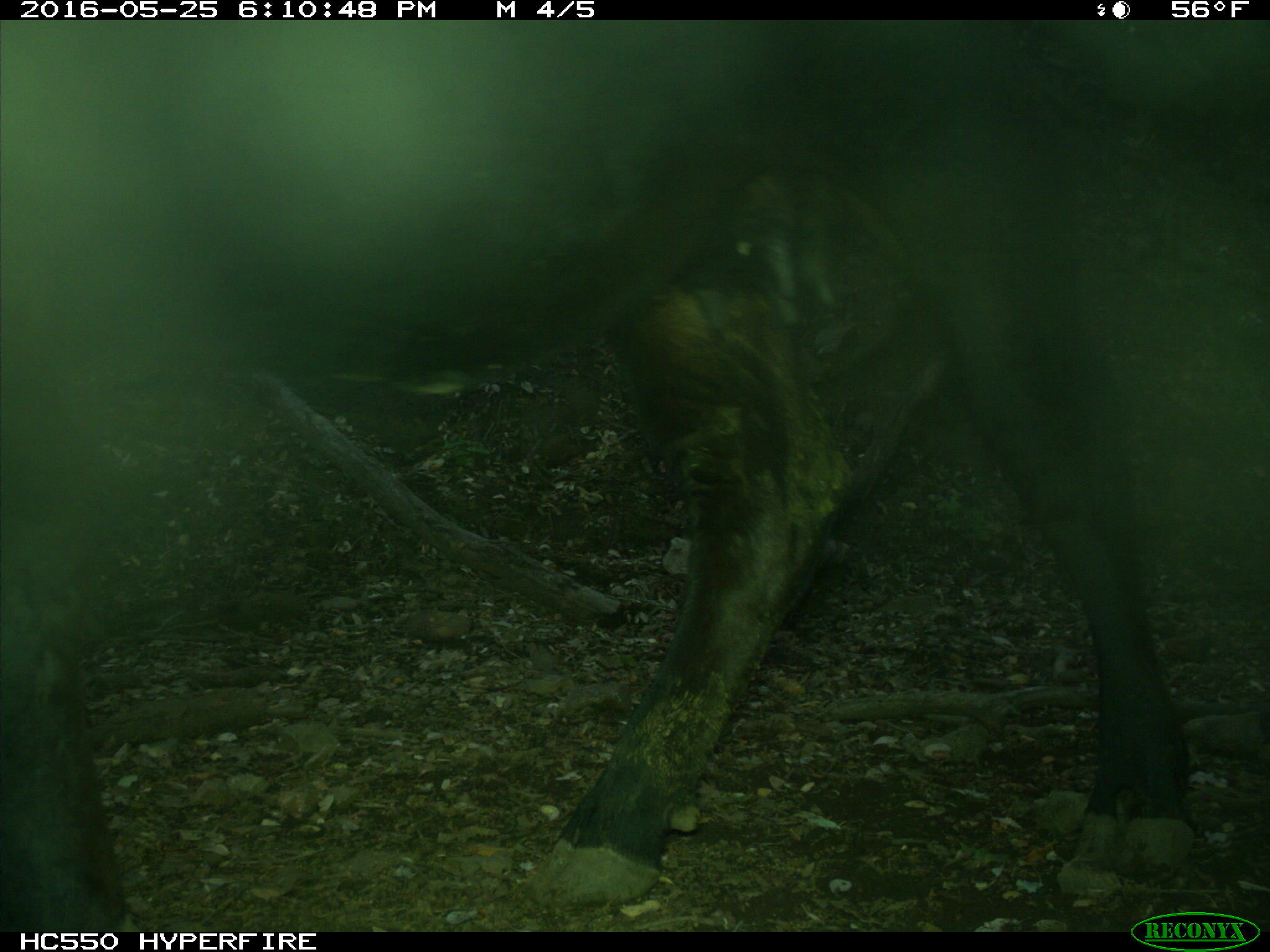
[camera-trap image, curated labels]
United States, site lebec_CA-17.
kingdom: Animalia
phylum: Chordata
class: Mammalia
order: Artiodactyla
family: Bovidae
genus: Bos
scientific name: Bos taurus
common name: domestic cow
Bos taurus (domestic cow).